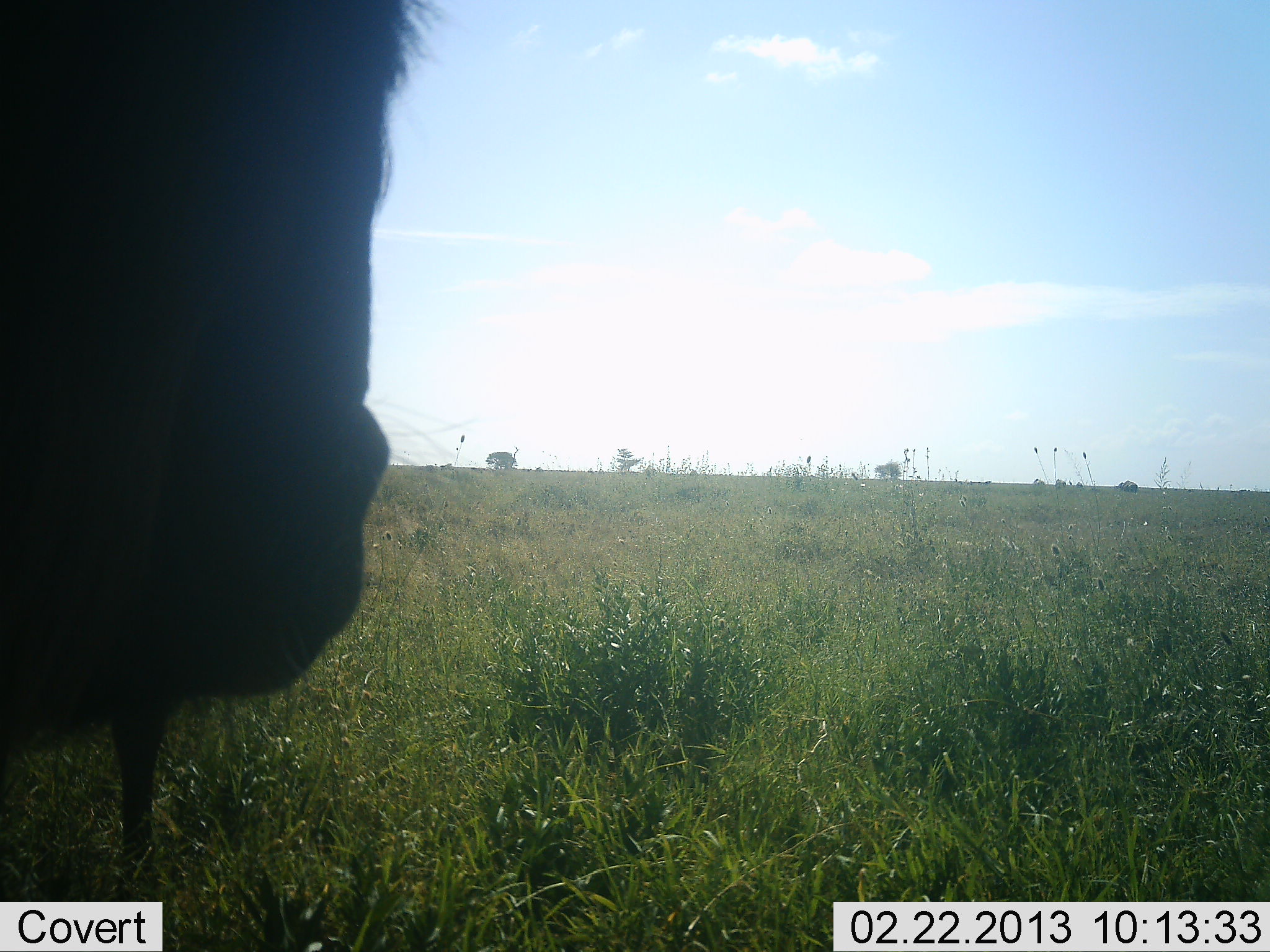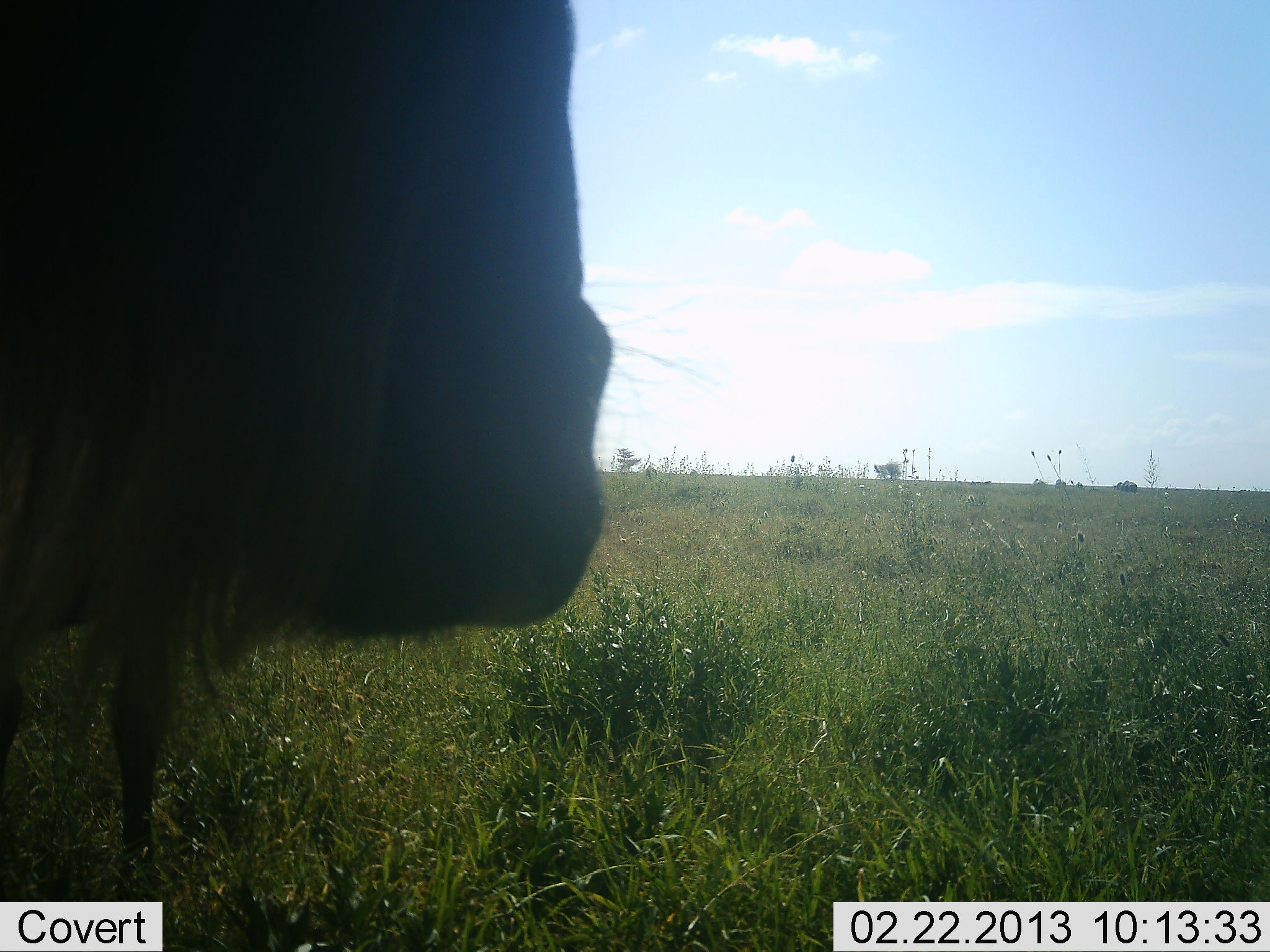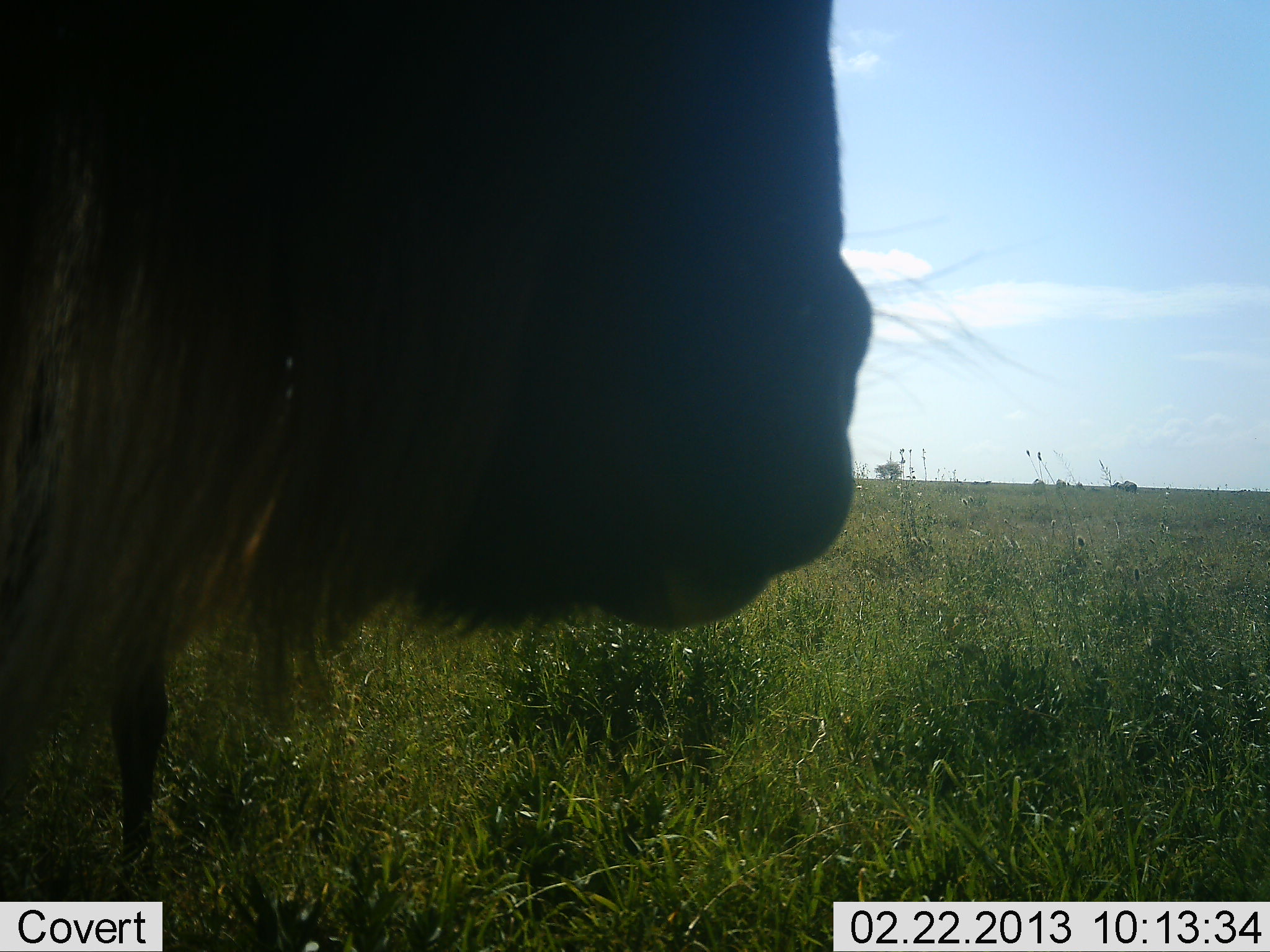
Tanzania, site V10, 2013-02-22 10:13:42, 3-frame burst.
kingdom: Animalia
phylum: Chordata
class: Mammalia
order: Artiodactyla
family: Bovidae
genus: Connochaetes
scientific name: Connochaetes taurinus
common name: blue wildebeest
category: wildebeest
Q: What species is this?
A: Wildebeest (blue wildebeest) (Connochaetes taurinus).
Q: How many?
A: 1.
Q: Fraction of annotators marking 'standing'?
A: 81%.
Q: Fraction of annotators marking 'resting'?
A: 0%.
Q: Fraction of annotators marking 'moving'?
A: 27%.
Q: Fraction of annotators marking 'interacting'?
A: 0%.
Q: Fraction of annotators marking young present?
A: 0%.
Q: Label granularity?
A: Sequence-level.